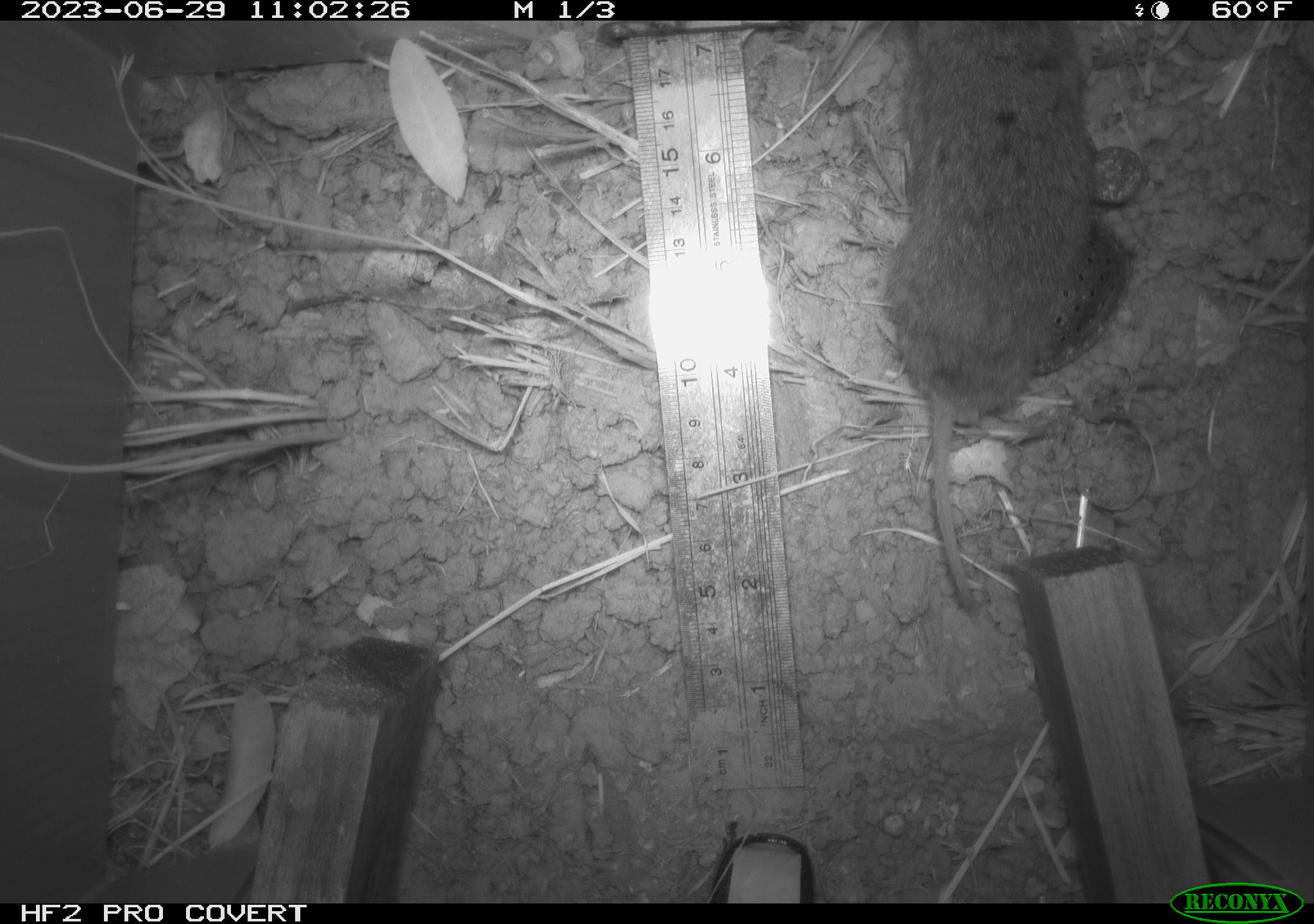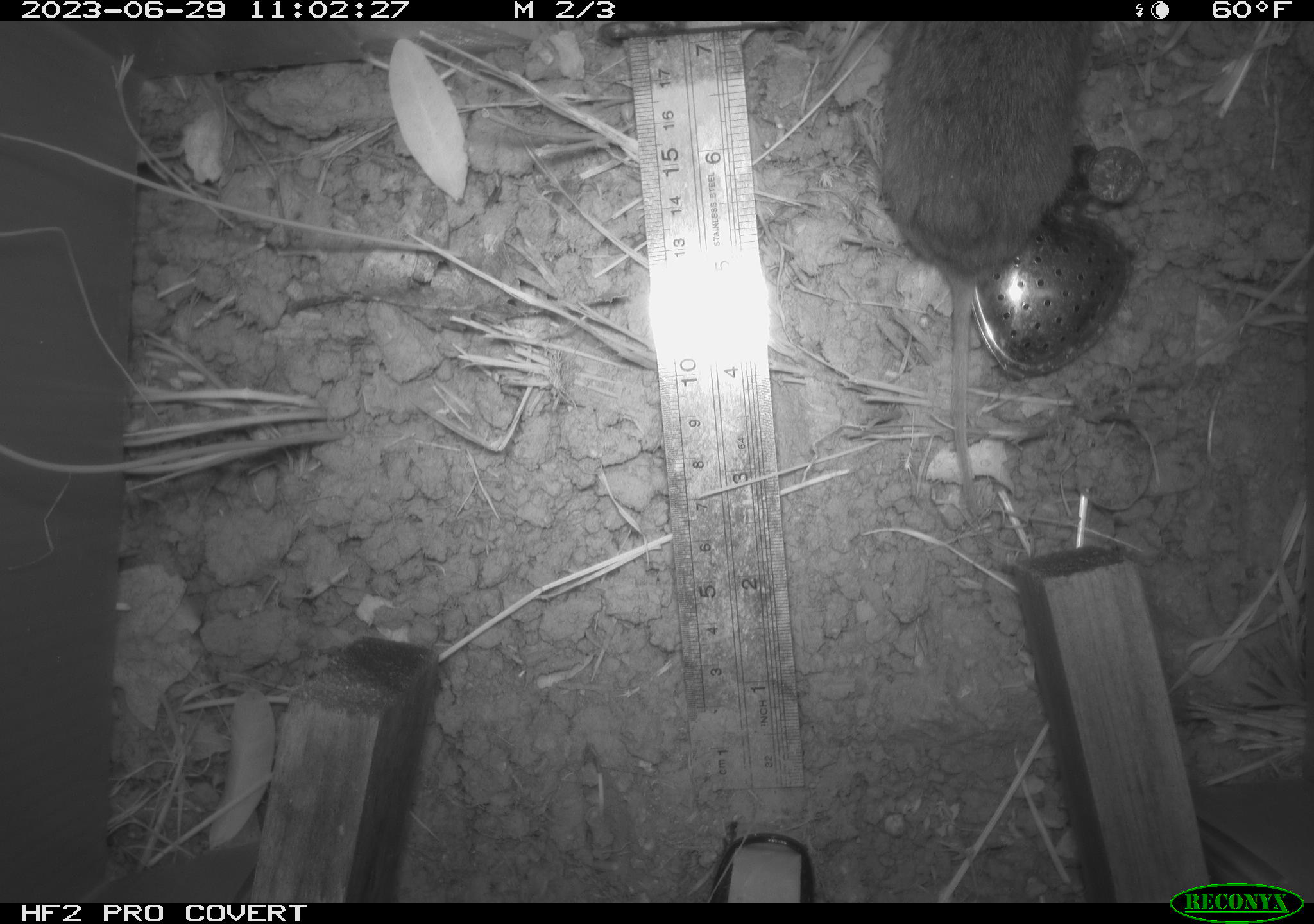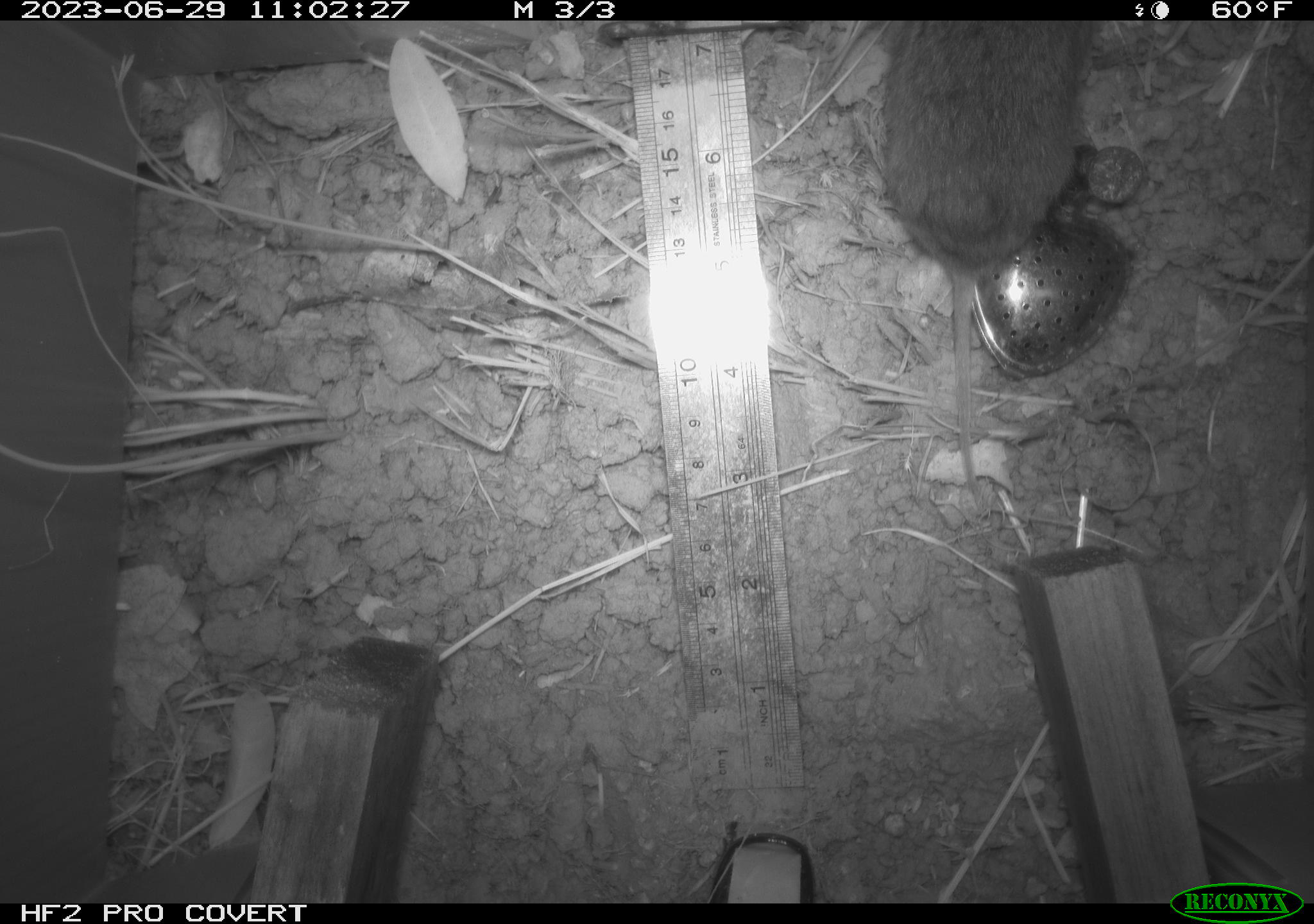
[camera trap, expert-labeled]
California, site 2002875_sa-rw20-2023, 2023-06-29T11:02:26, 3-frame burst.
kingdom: Animalia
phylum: Chordata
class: Mammalia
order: Rodentia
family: Cricetidae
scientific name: Arvicolinae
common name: voles, lemmings, and muskrats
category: arvicolinae subfamily